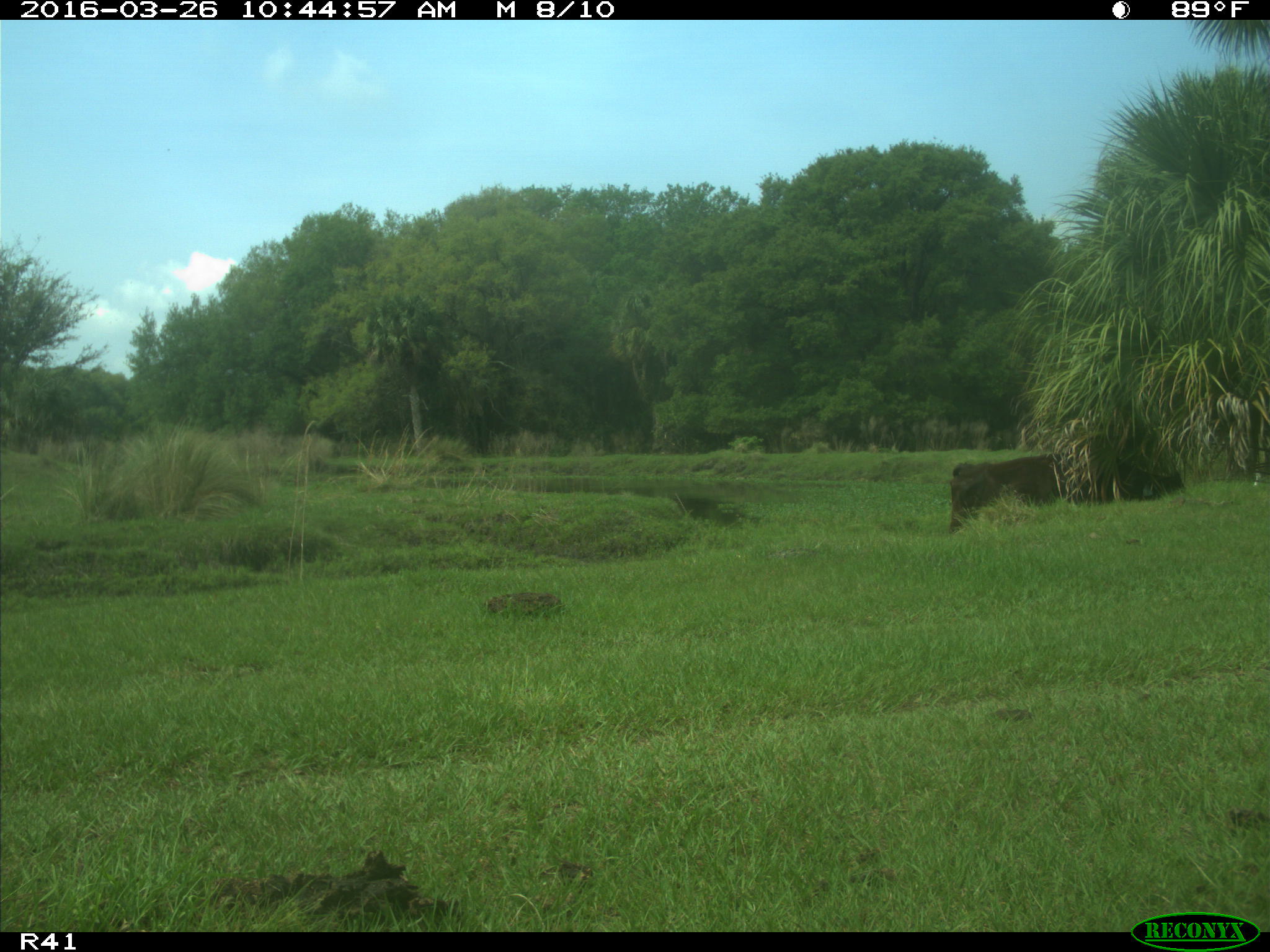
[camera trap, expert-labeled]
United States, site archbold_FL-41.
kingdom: Animalia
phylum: Chordata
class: Mammalia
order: Artiodactyla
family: Bovidae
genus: Bos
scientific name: Bos taurus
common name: domestic cow